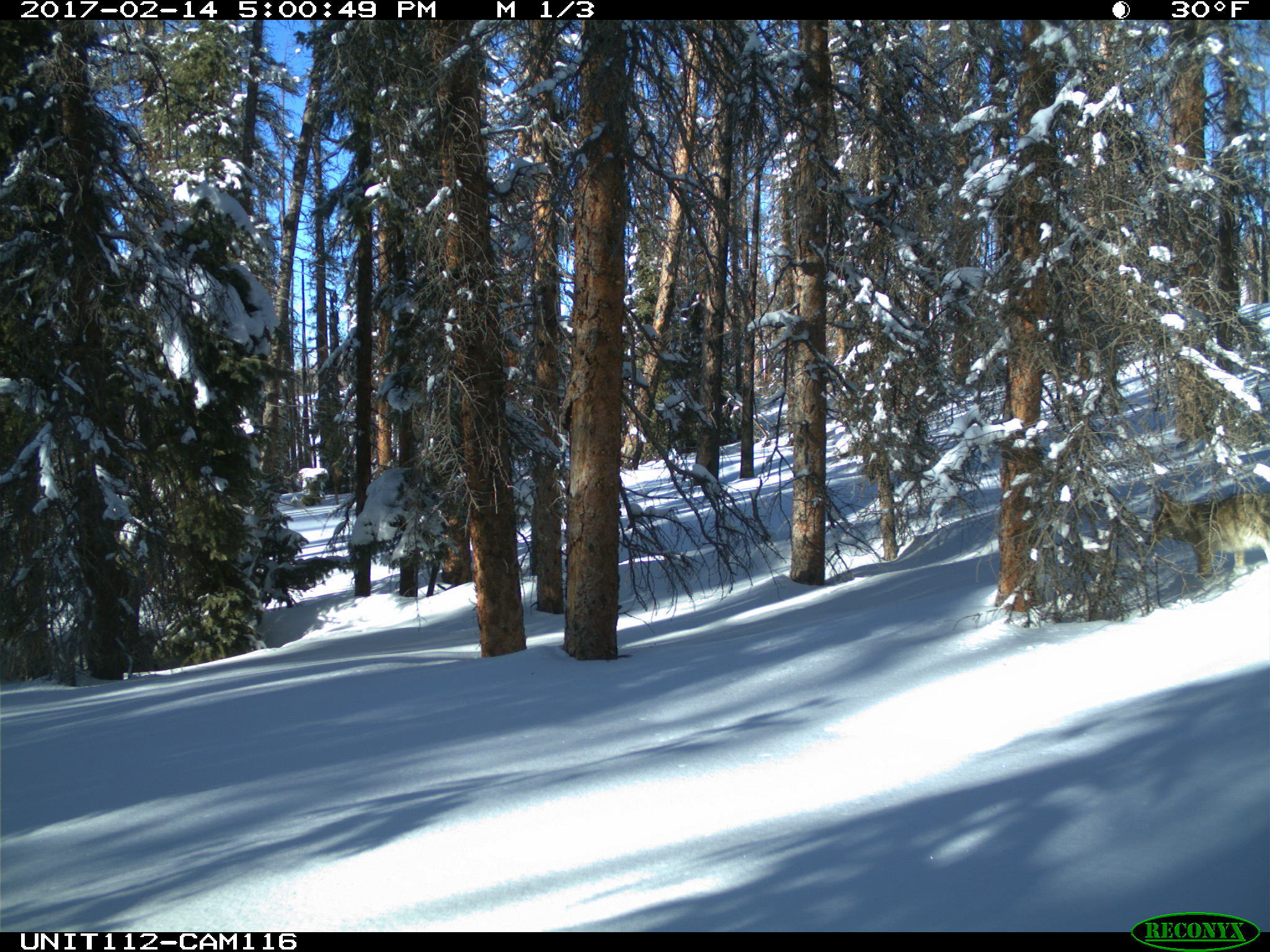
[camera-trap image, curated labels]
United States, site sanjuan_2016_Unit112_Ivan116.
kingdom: Animalia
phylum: Chordata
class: Mammalia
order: Carnivora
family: Canidae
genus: Canis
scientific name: Canis latrans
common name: coyote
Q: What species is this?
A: Canis latrans (coyote).